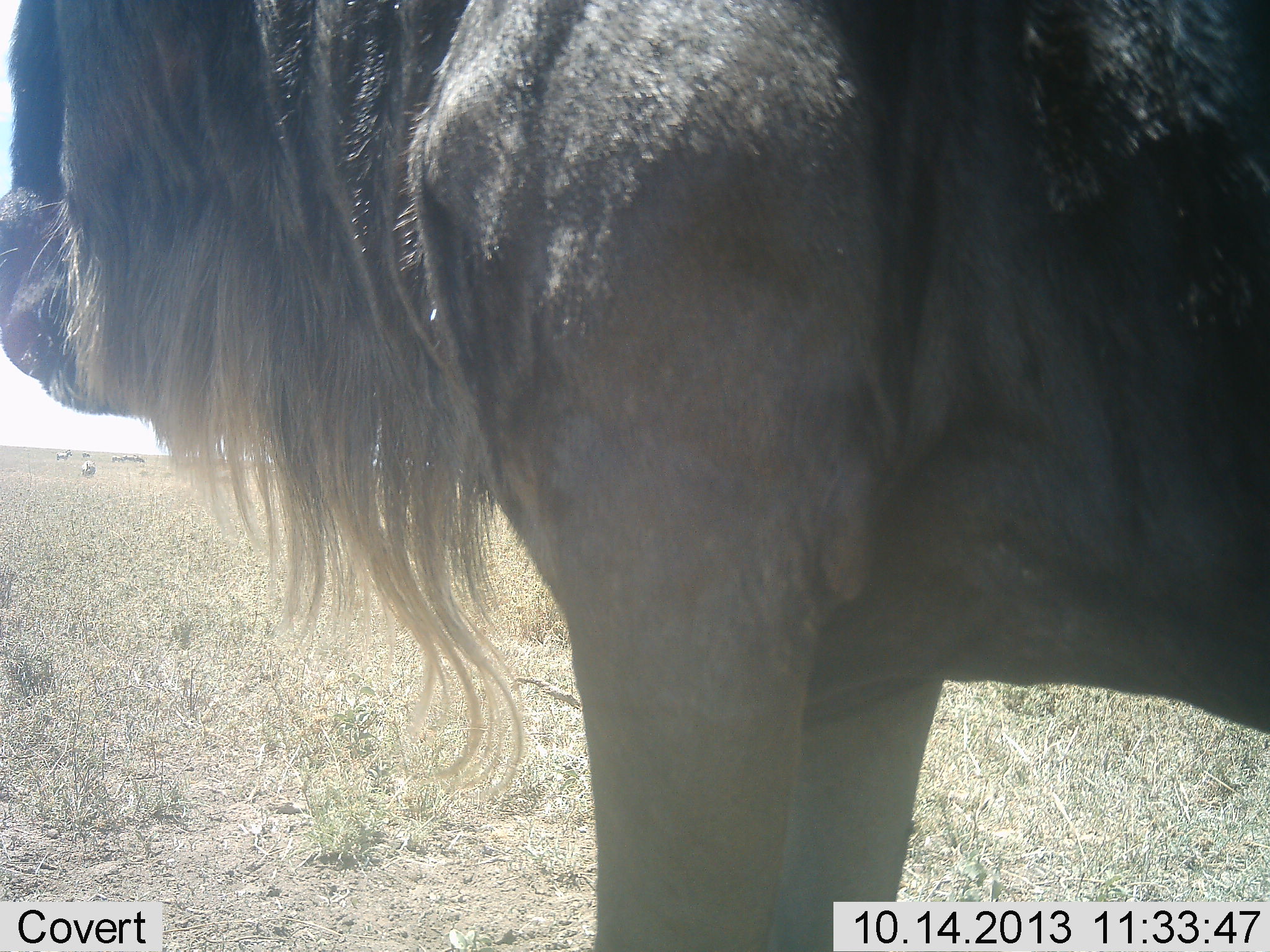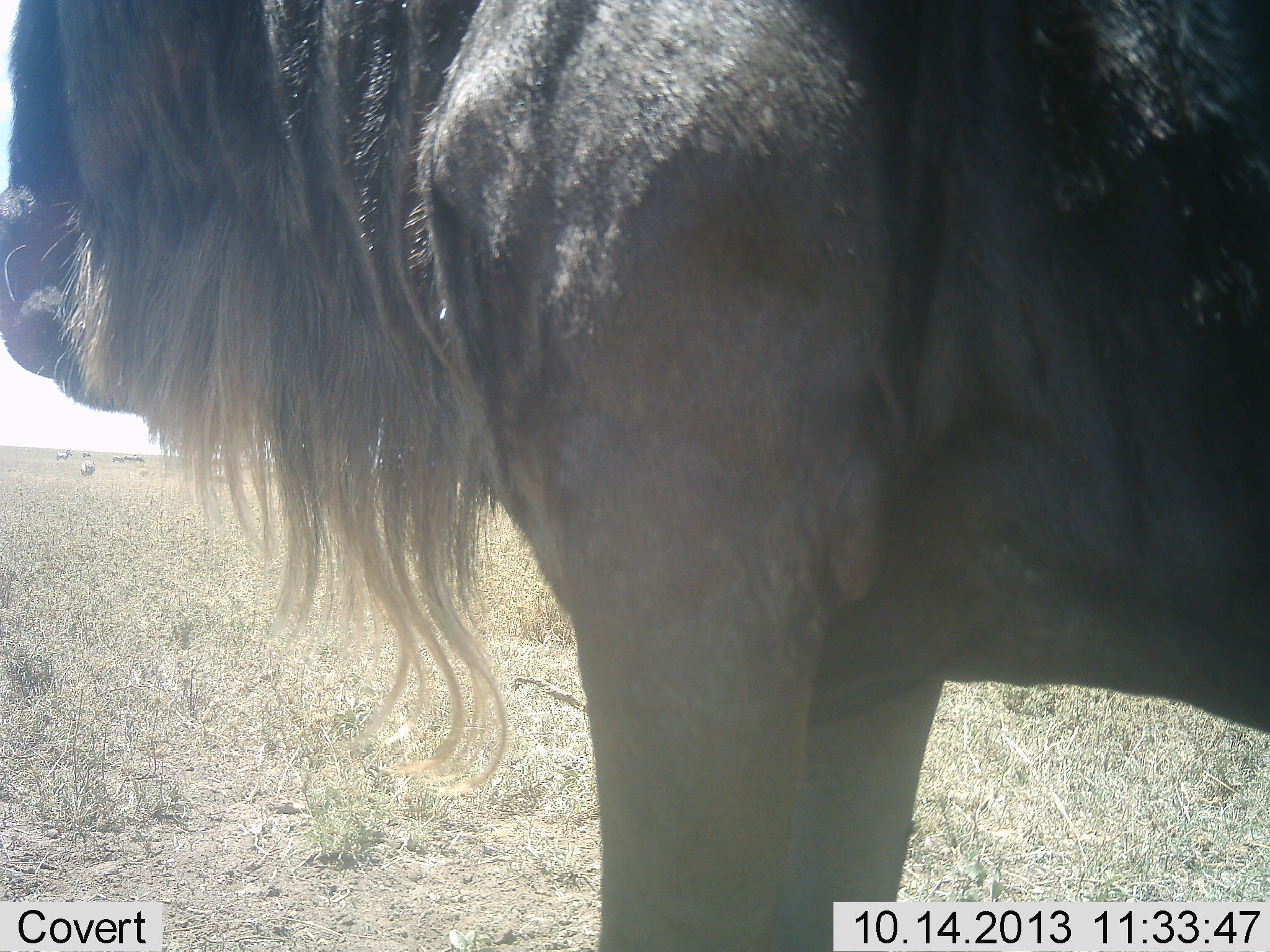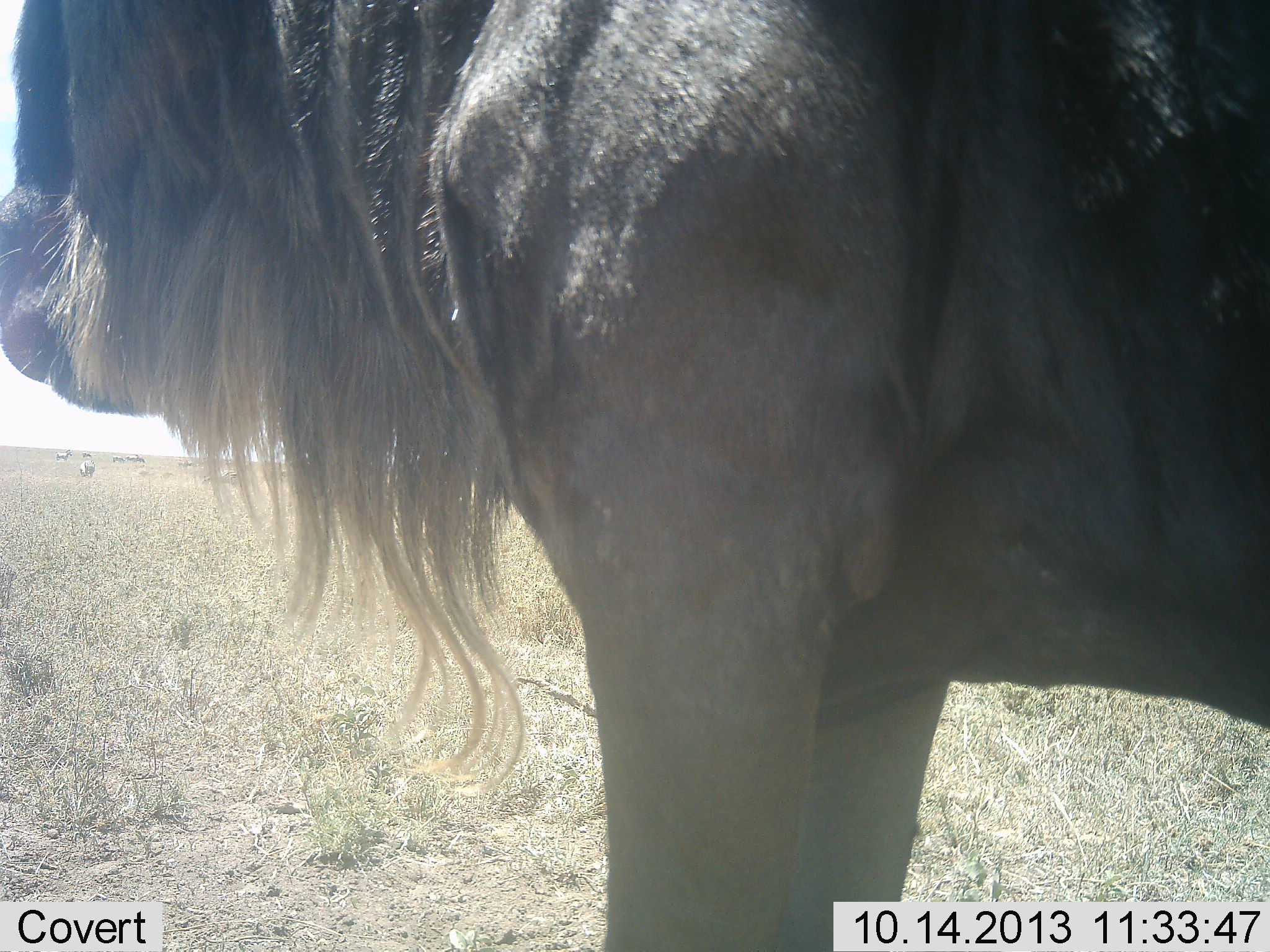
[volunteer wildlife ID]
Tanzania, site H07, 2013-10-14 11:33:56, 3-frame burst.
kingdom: Animalia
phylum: Chordata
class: Mammalia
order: Artiodactyla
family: Bovidae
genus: Connochaetes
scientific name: Connochaetes taurinus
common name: blue wildebeest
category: wildebeest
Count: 1.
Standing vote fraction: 97%.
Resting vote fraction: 0%.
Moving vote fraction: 6%.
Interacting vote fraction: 0%.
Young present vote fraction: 0%.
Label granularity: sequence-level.